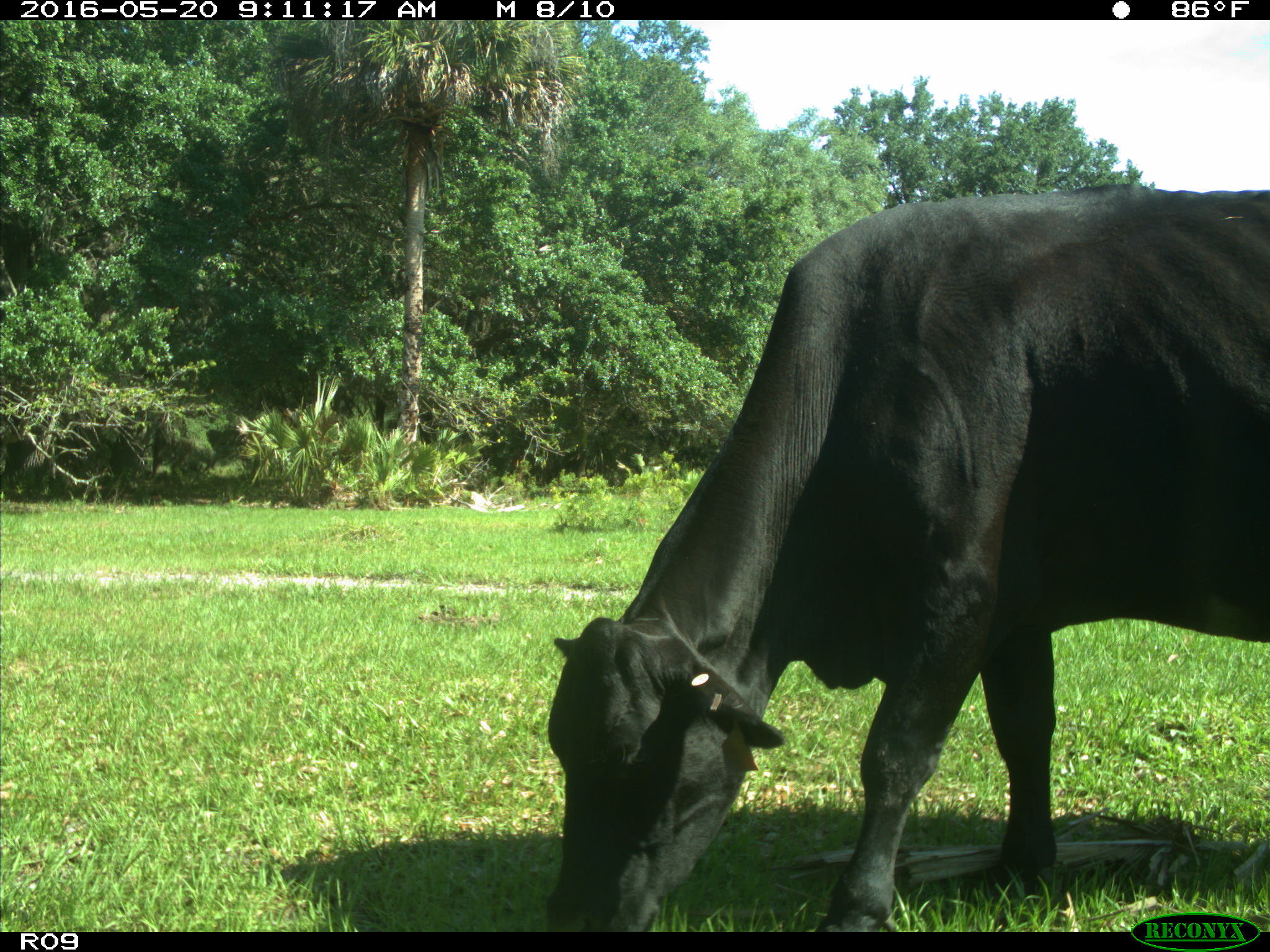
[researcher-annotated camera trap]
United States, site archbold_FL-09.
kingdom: Animalia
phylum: Chordata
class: Mammalia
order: Artiodactyla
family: Bovidae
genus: Bos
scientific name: Bos taurus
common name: domestic cow